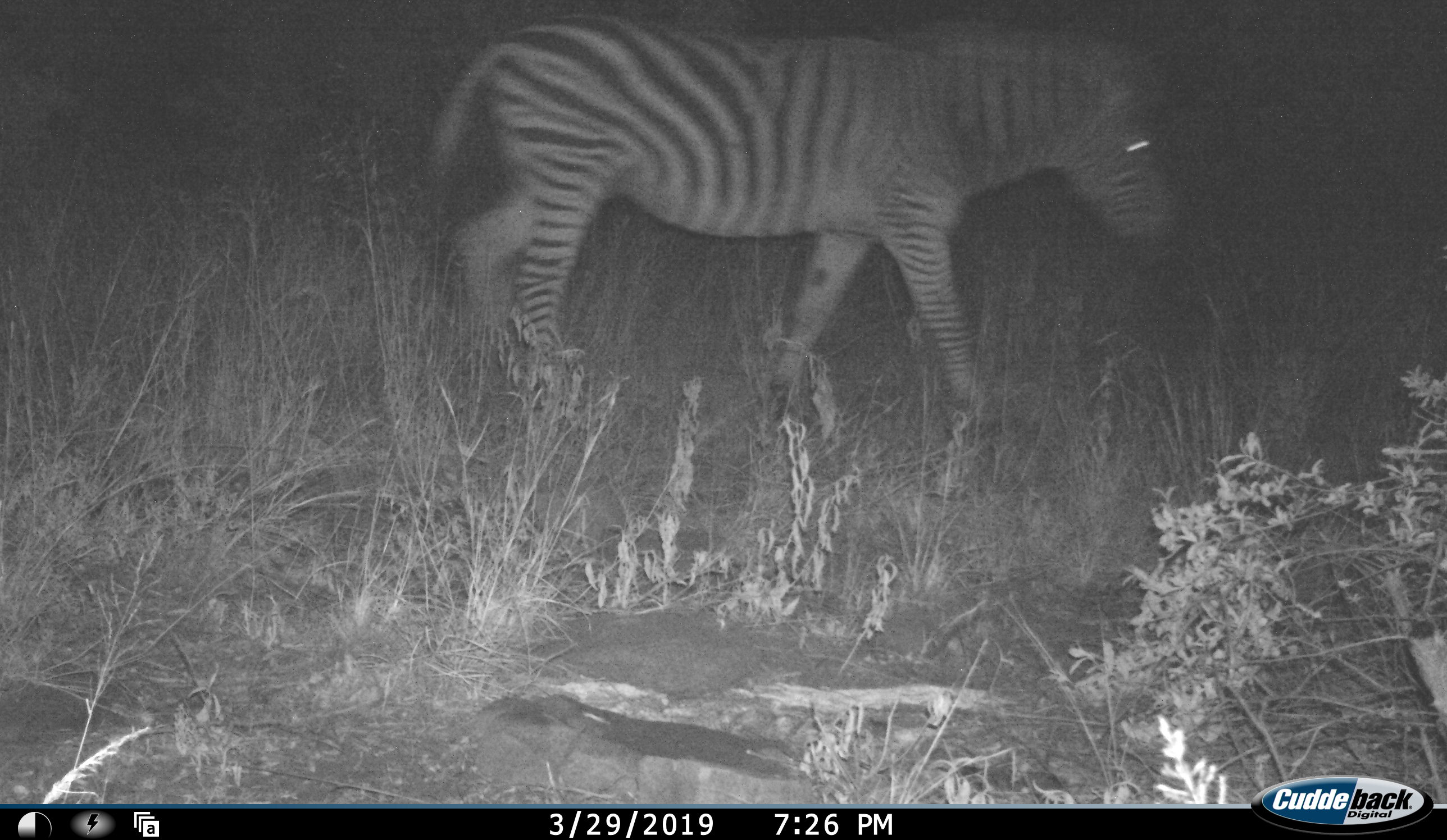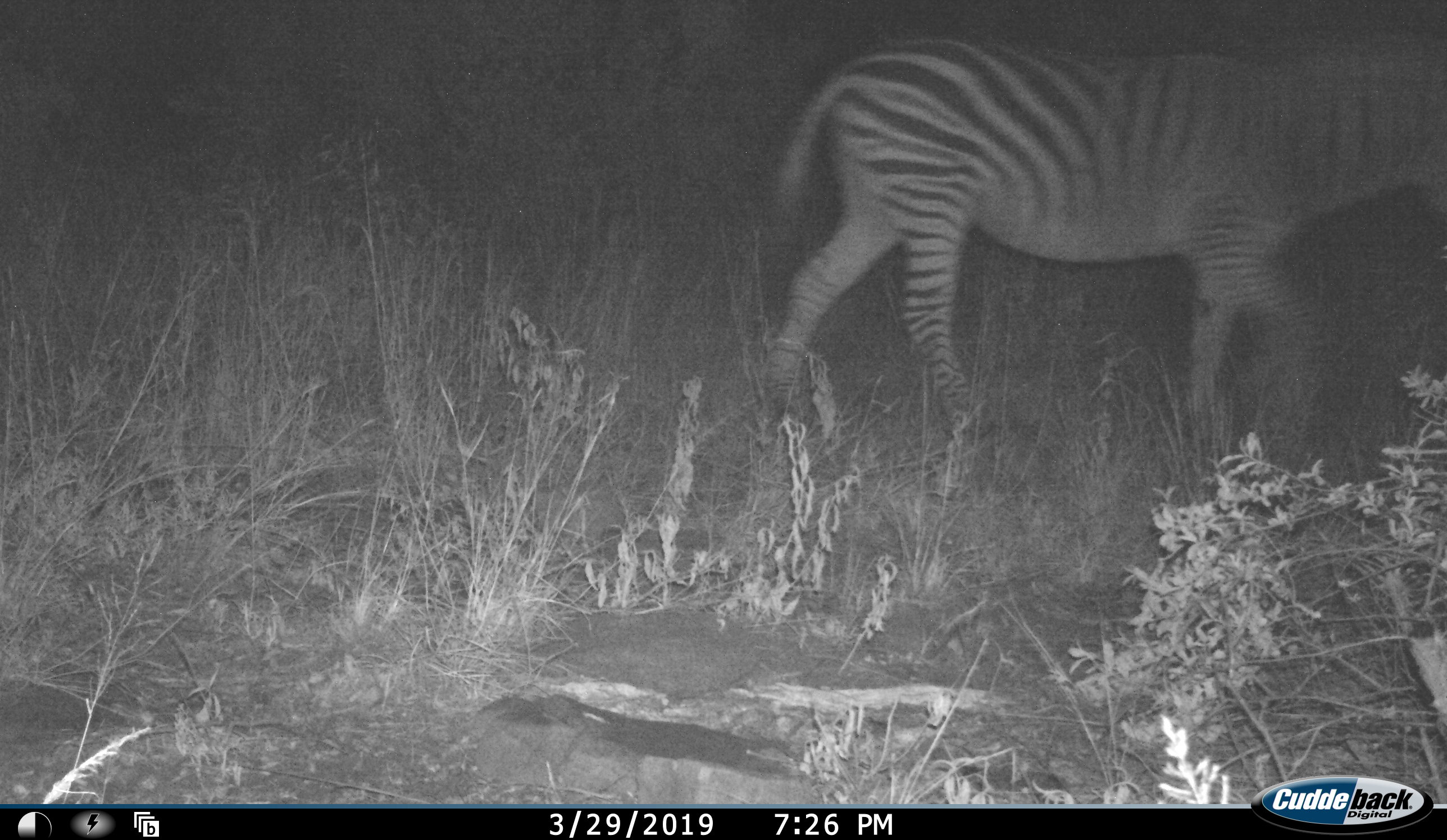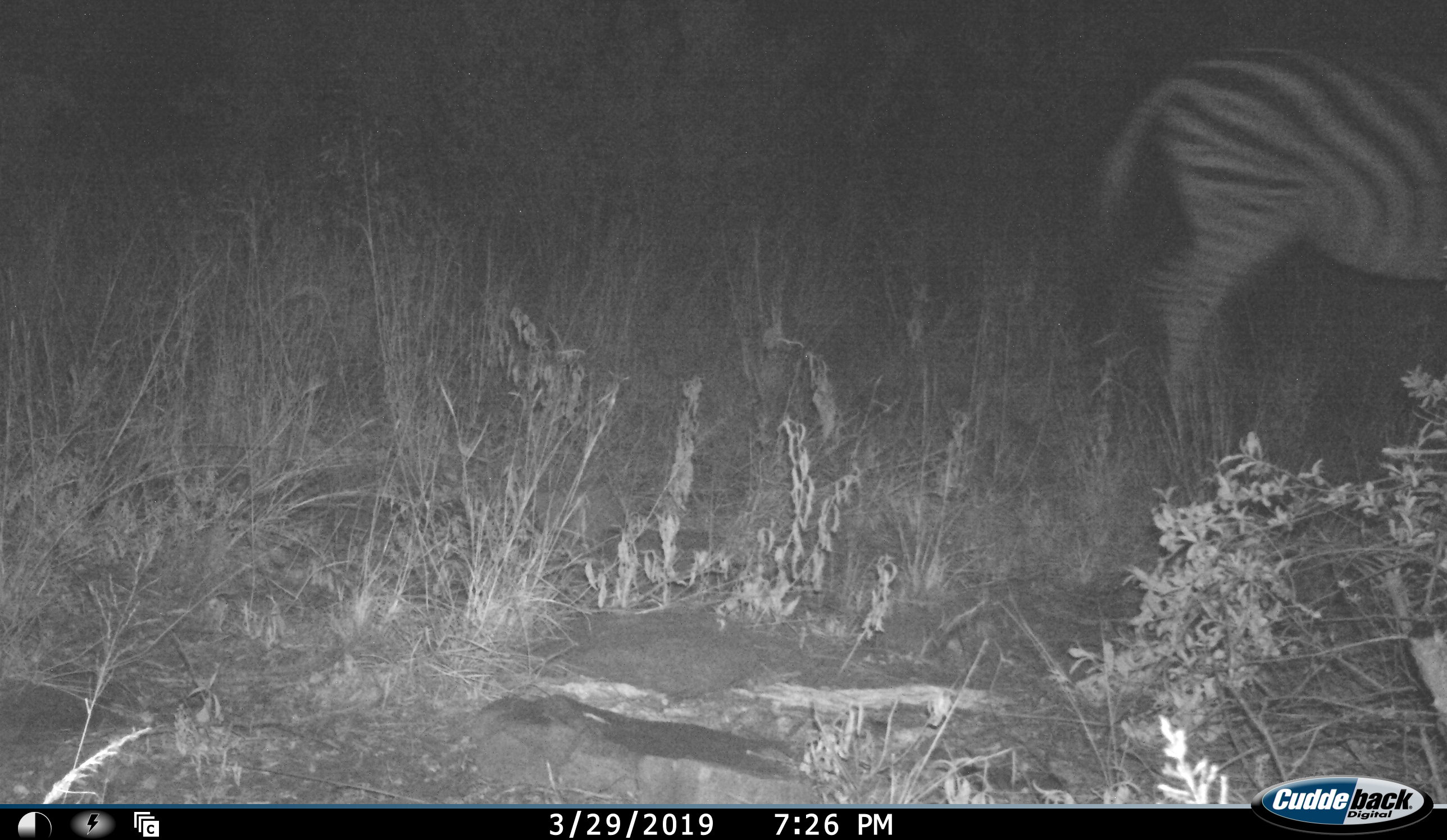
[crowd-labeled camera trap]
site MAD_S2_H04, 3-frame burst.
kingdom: Animalia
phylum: Chordata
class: Mammalia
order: Perissodactyla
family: Equidae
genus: Equus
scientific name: Equus quagga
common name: plains zebra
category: zebraplains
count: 1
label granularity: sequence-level